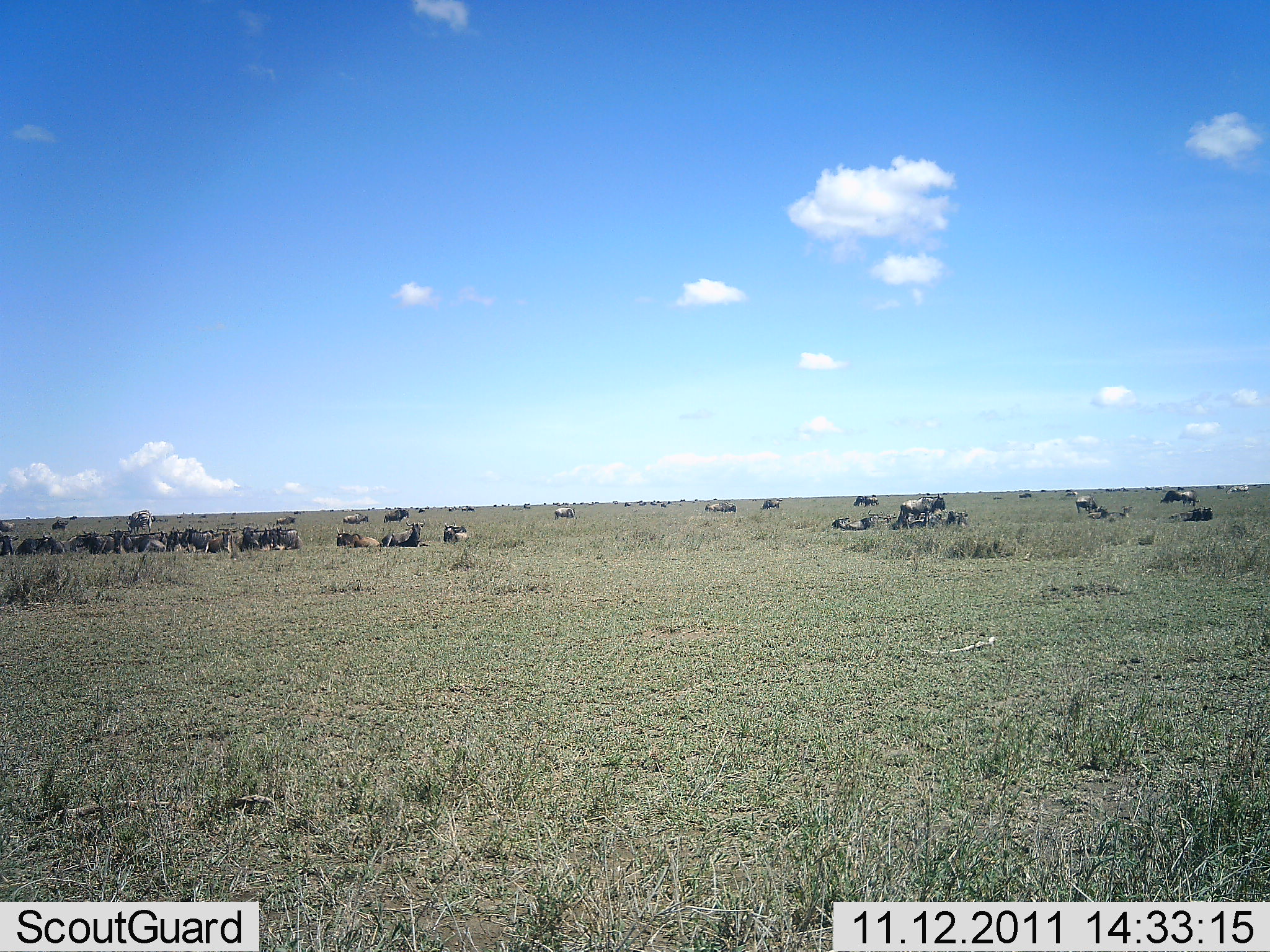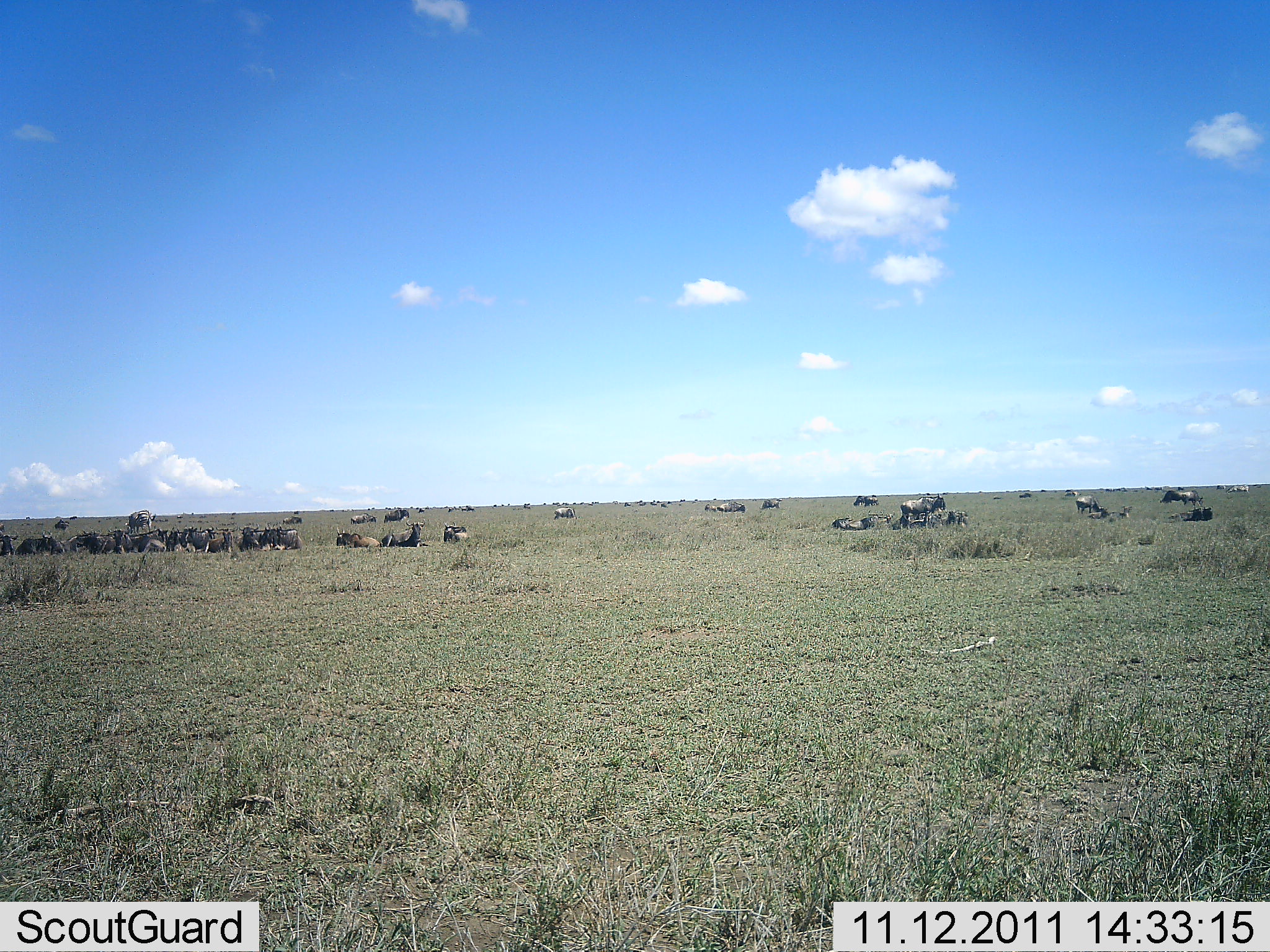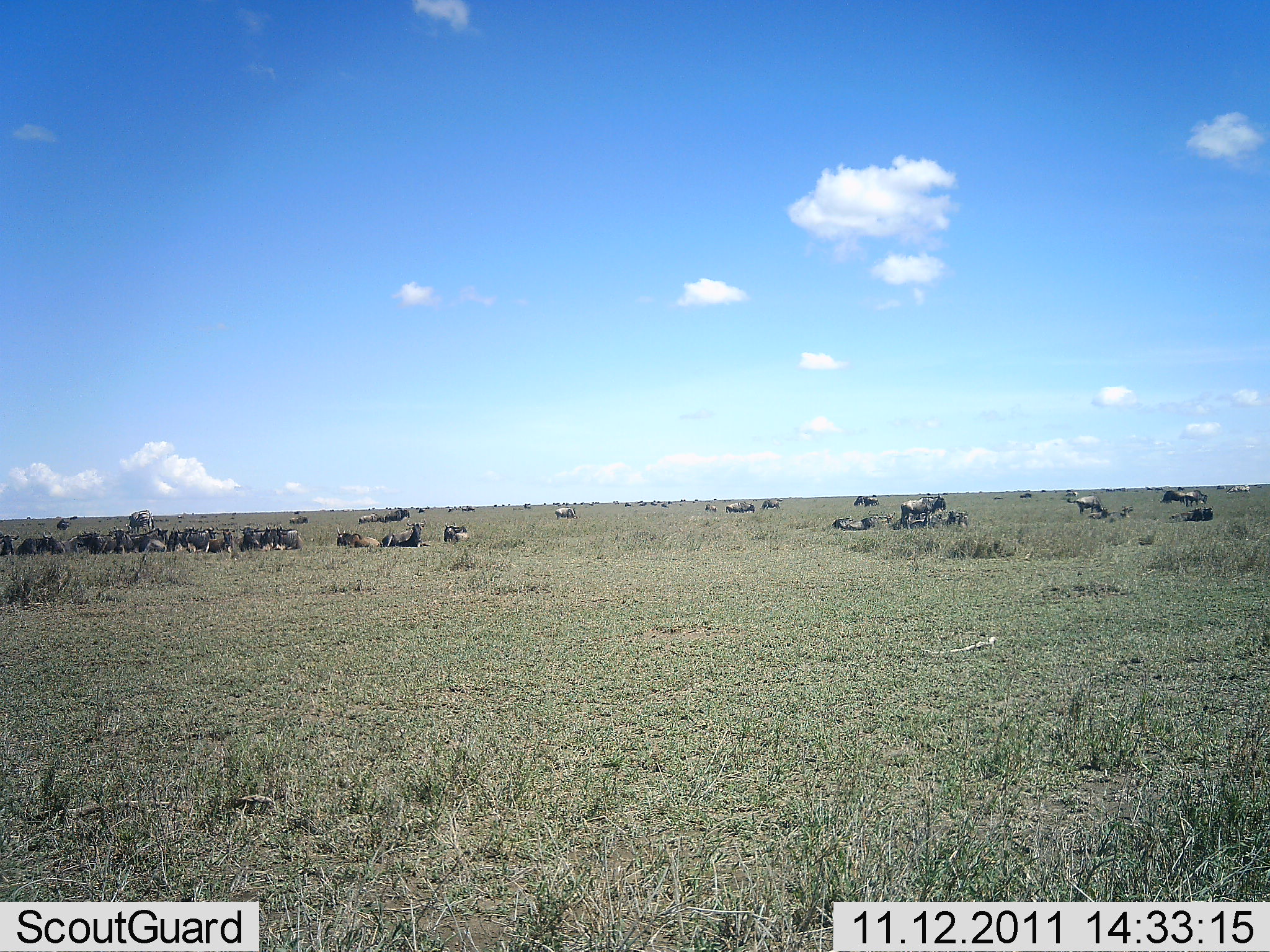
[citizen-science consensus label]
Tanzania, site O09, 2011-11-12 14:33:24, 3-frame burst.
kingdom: Animalia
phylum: Chordata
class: Mammalia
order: Artiodactyla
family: Bovidae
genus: Connochaetes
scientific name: Connochaetes taurinus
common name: blue wildebeest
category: wildebeest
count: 11-50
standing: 58%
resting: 92%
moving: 33%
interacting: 0%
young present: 0%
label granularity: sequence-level